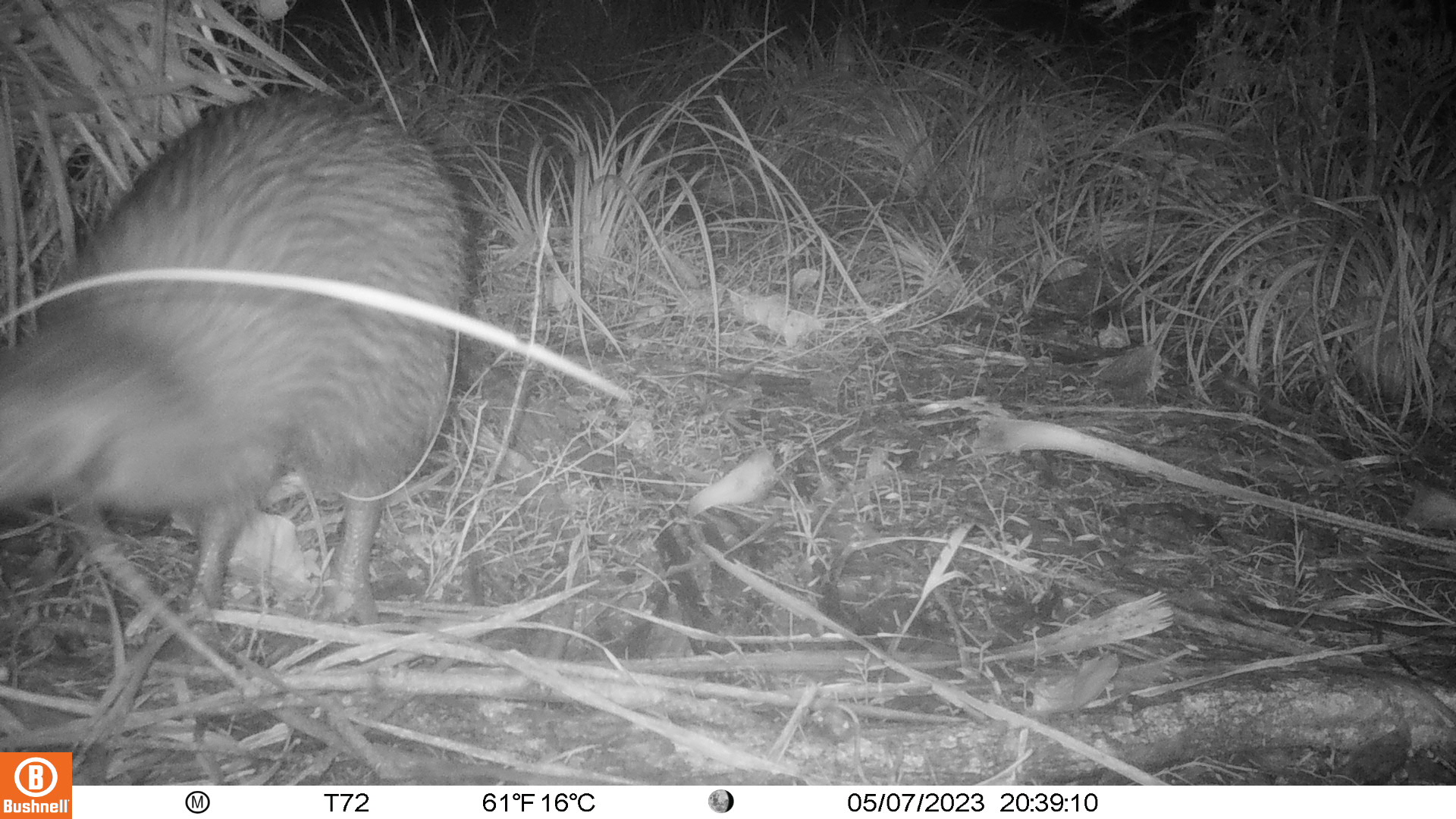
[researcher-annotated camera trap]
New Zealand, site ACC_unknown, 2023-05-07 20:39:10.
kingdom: Animalia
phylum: Chordata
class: Aves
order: Apterygiformes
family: Apterygidae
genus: Apteryx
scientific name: Apteryx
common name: kiwi